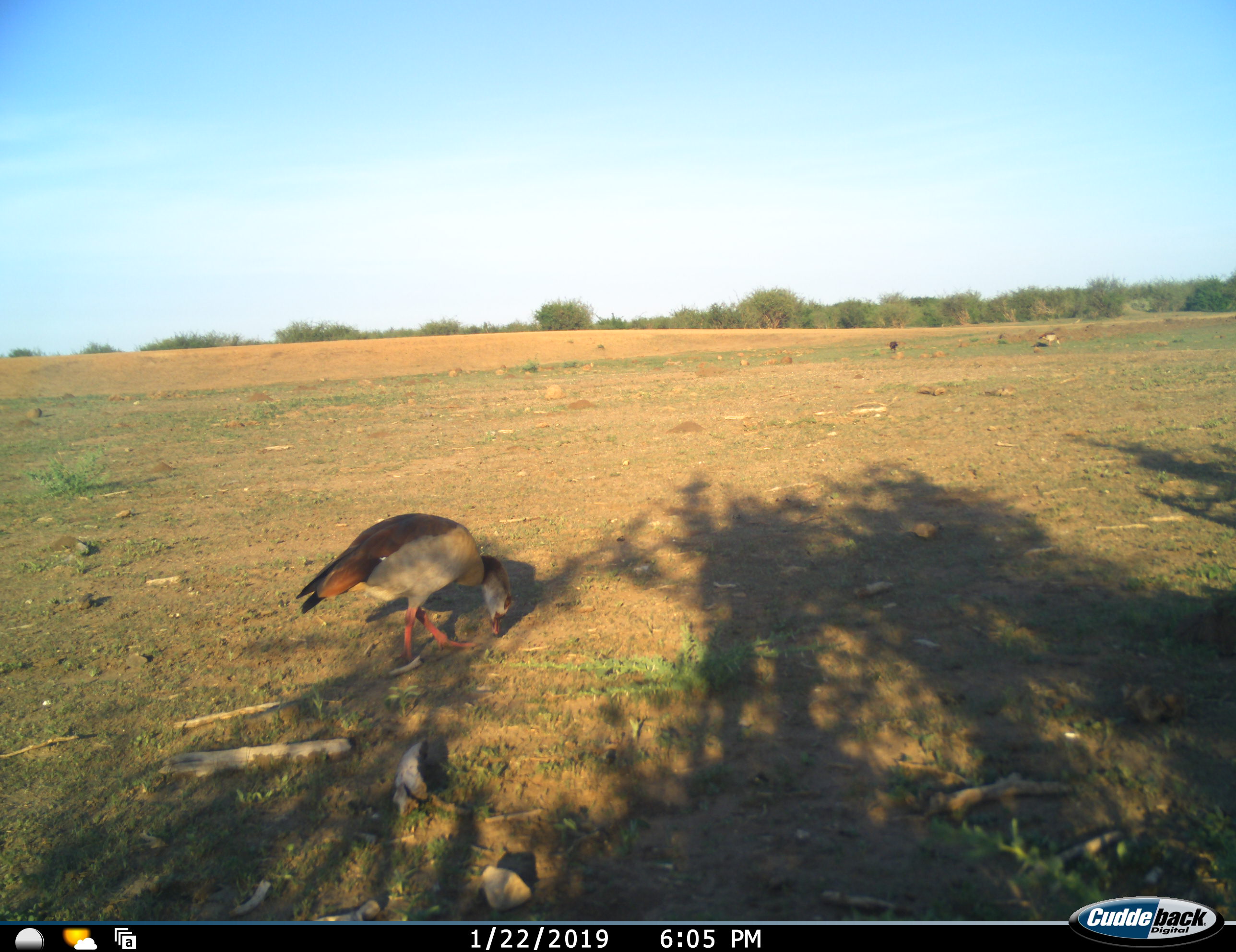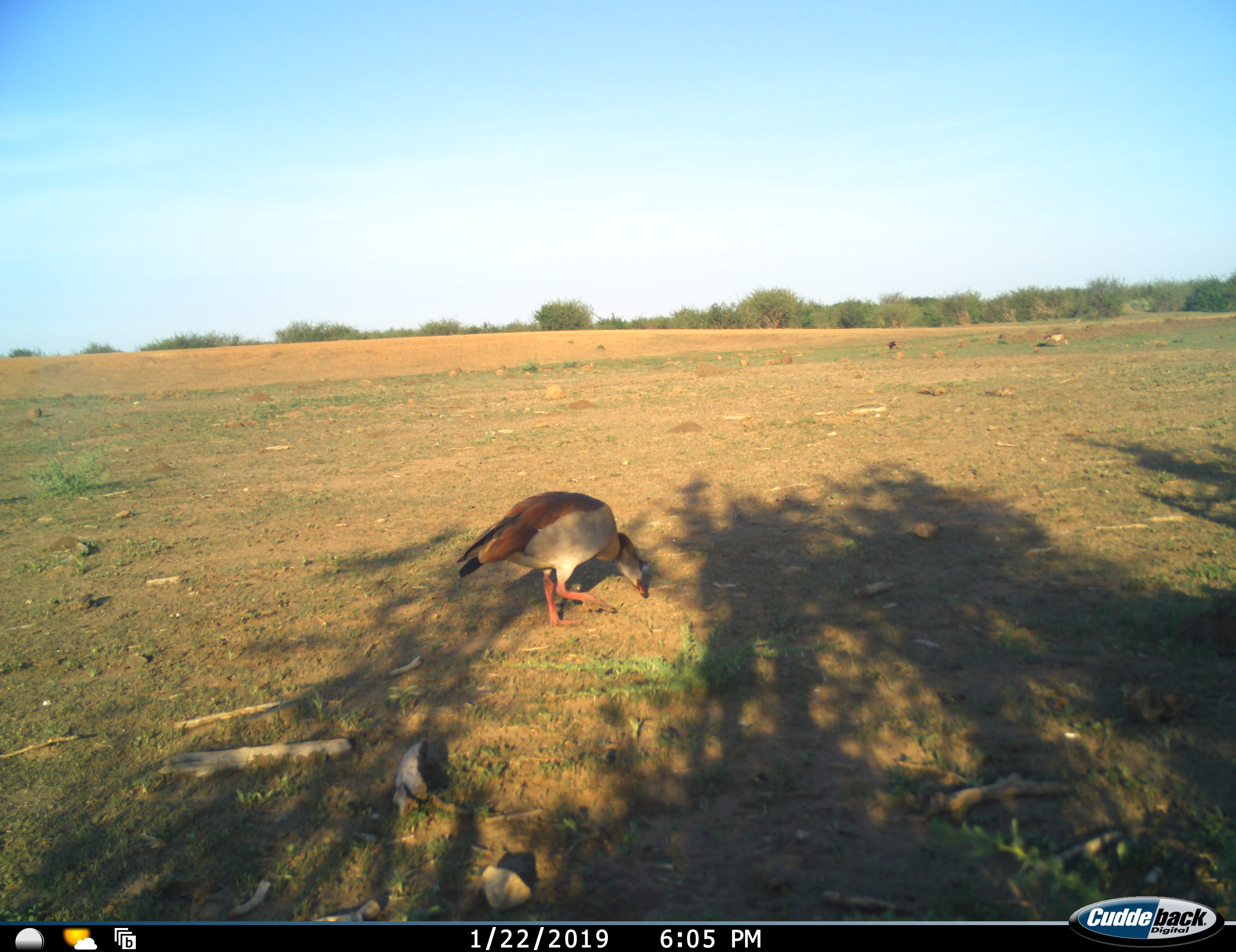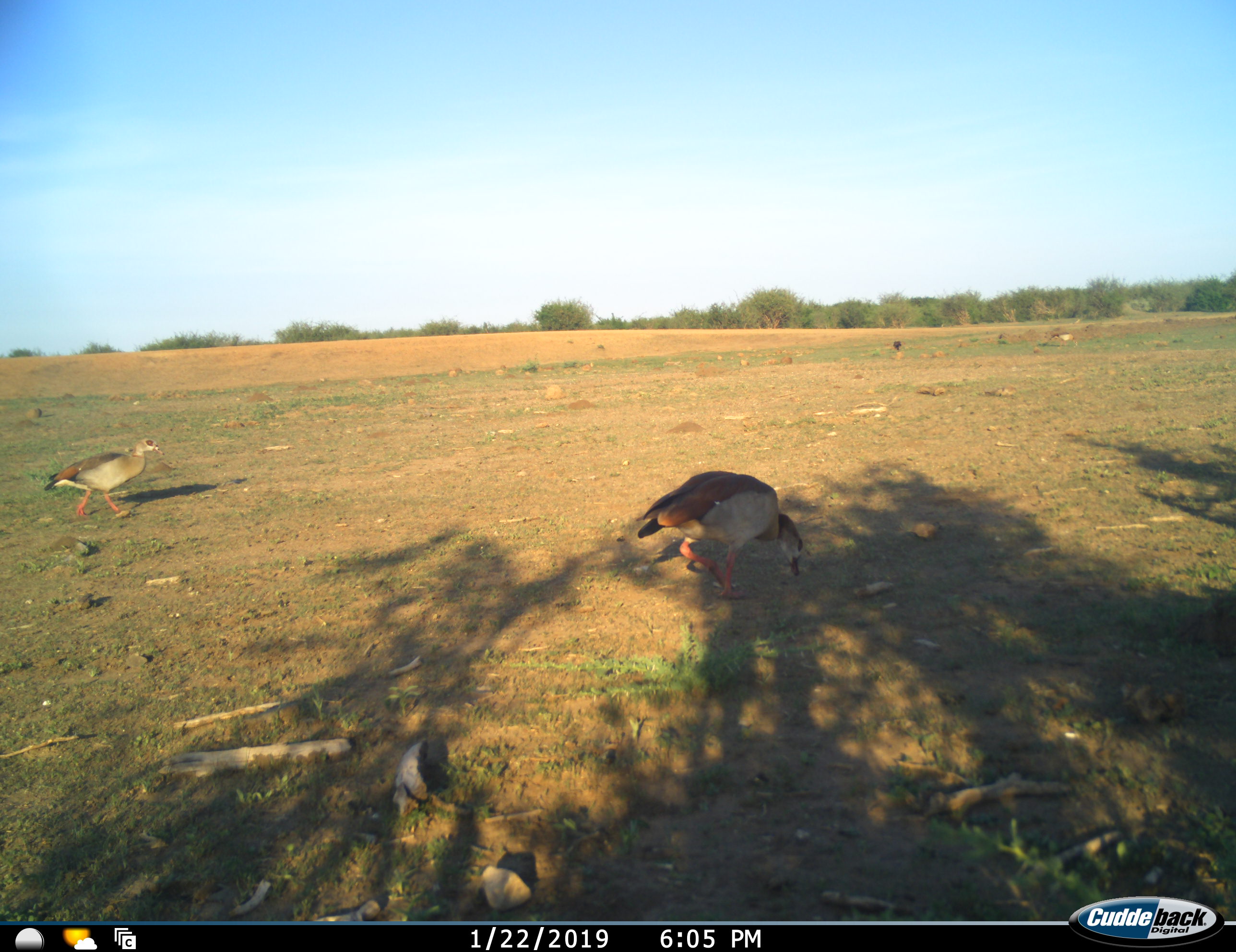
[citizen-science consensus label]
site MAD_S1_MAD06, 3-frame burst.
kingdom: Animalia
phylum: Chordata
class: Aves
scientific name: Aves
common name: bird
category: birdother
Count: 4.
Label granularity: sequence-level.